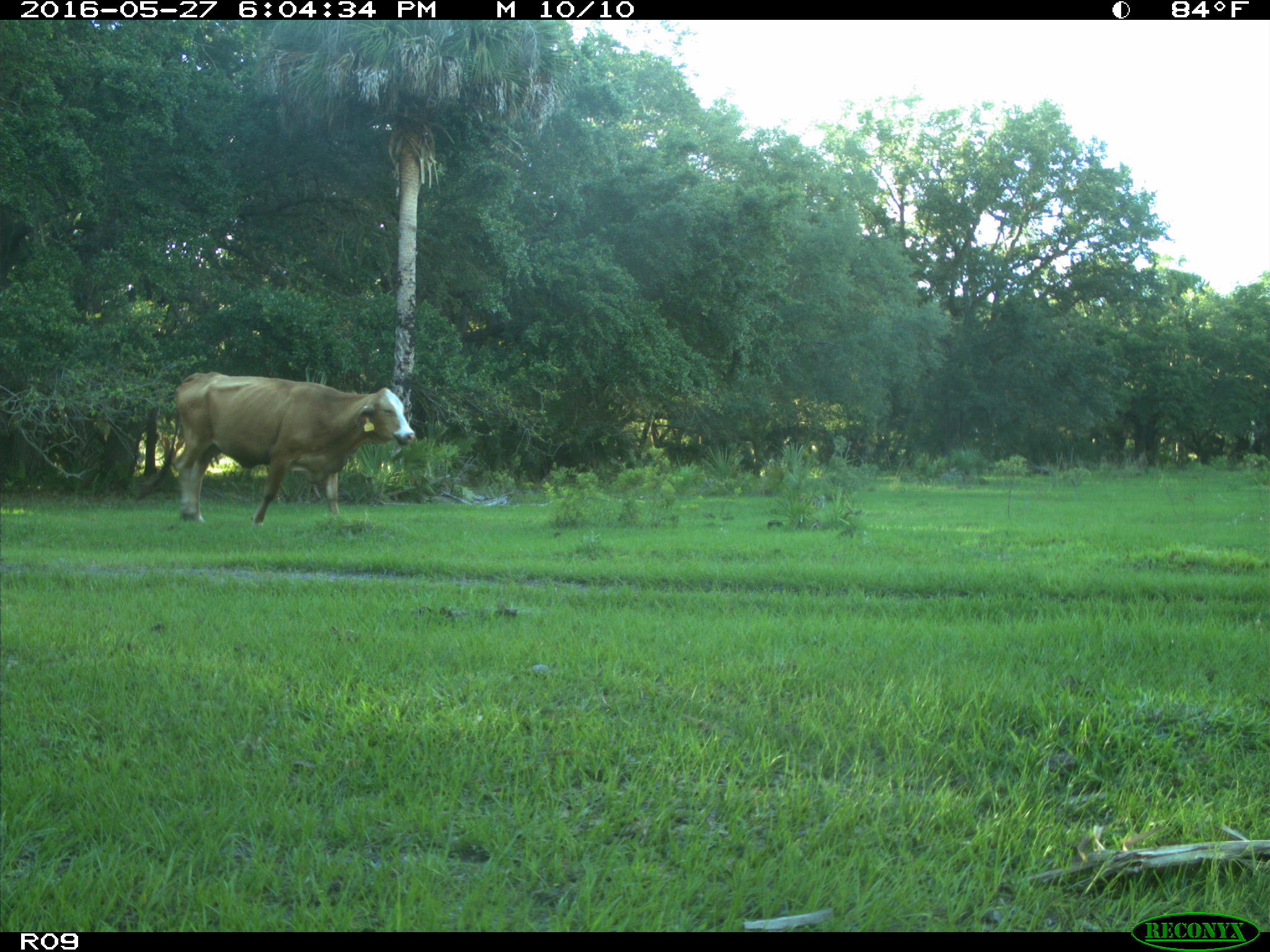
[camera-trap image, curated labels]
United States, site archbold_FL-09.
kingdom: Animalia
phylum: Chordata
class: Mammalia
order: Artiodactyla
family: Bovidae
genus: Bos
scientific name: Bos taurus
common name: domestic cow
Bos taurus (domestic cow).